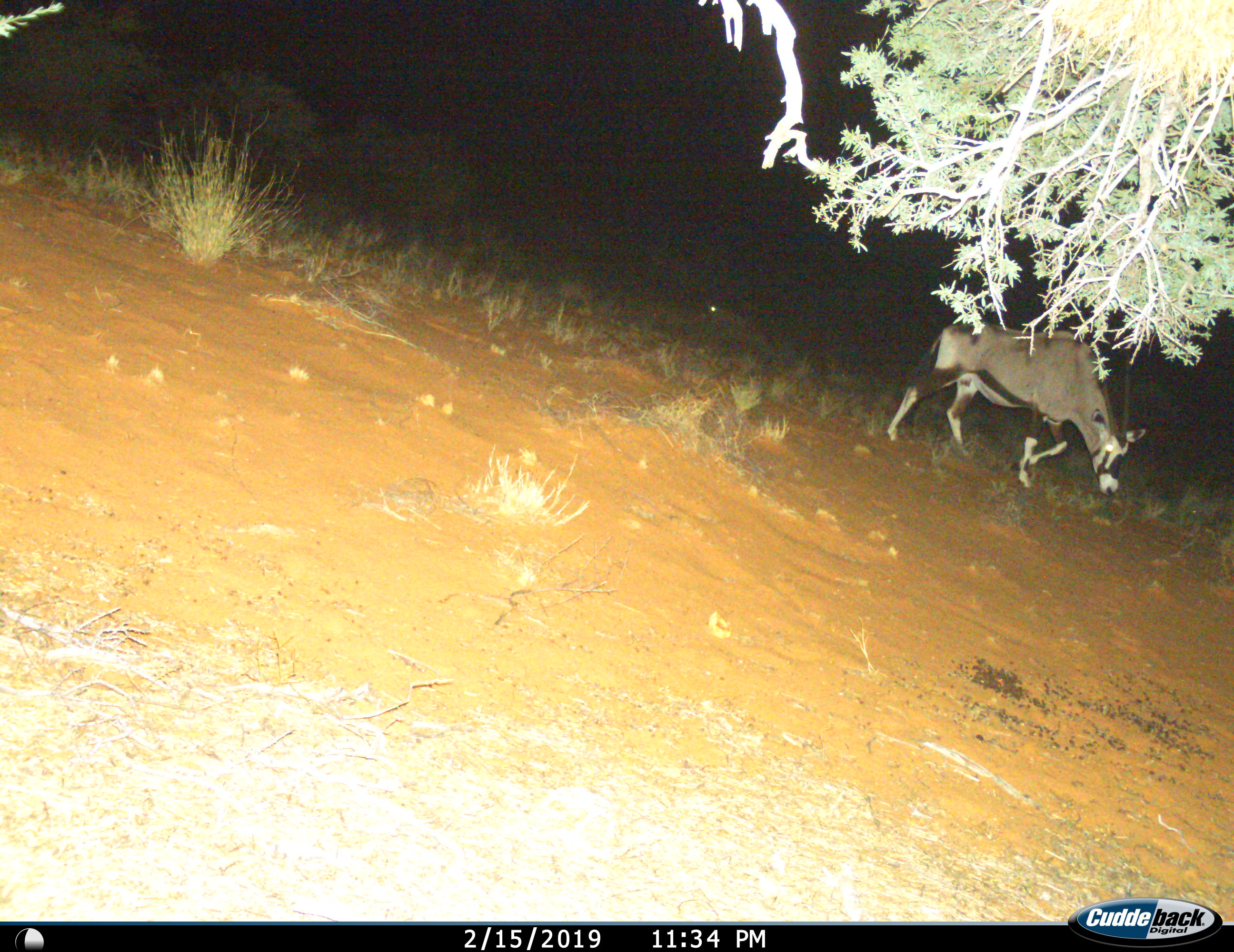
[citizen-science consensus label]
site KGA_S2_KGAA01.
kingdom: Animalia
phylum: Chordata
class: Mammalia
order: Artiodactyla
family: Bovidae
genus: Oryx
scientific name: Oryx gazella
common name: gemsbok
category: oryx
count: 1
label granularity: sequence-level